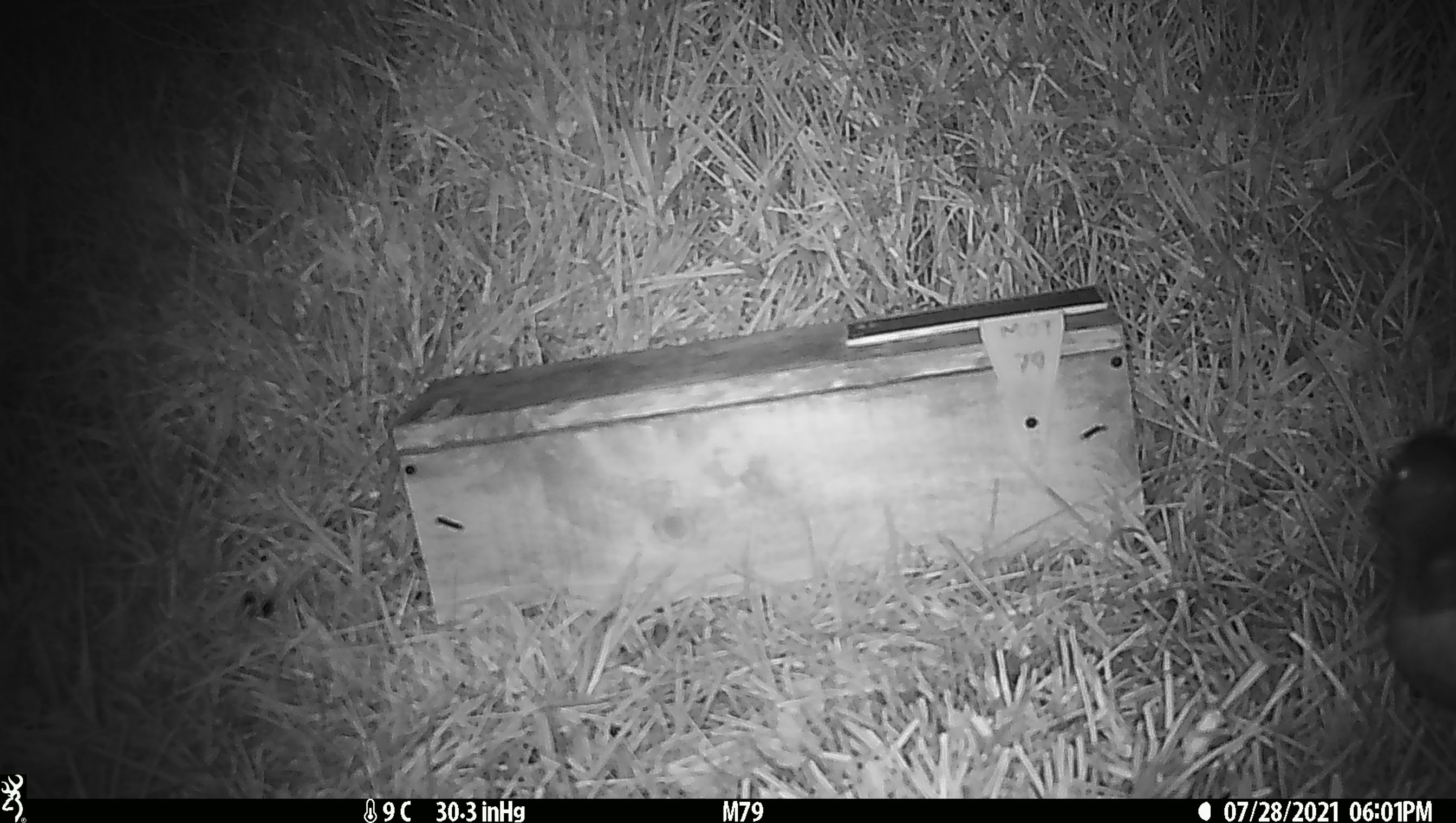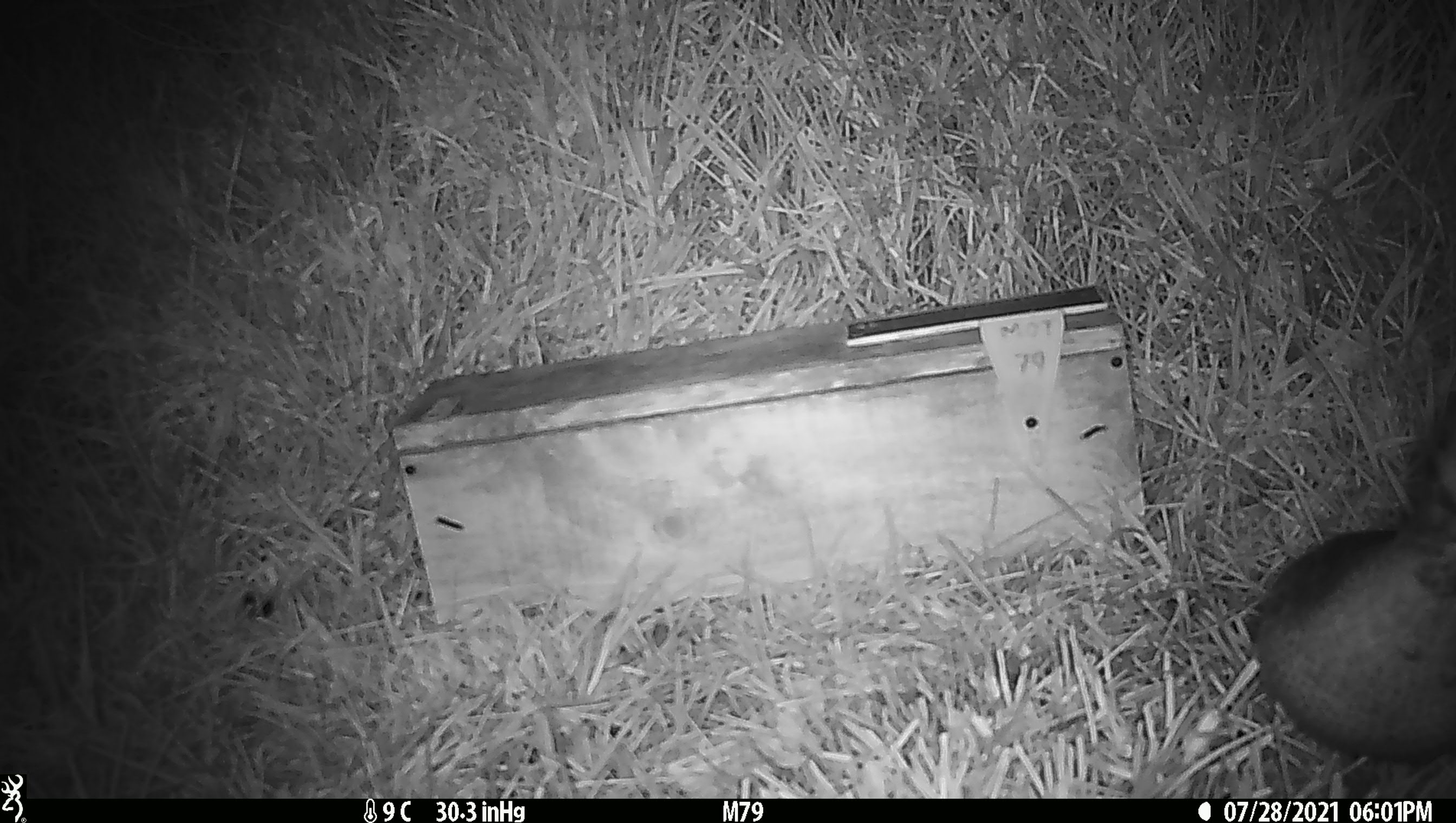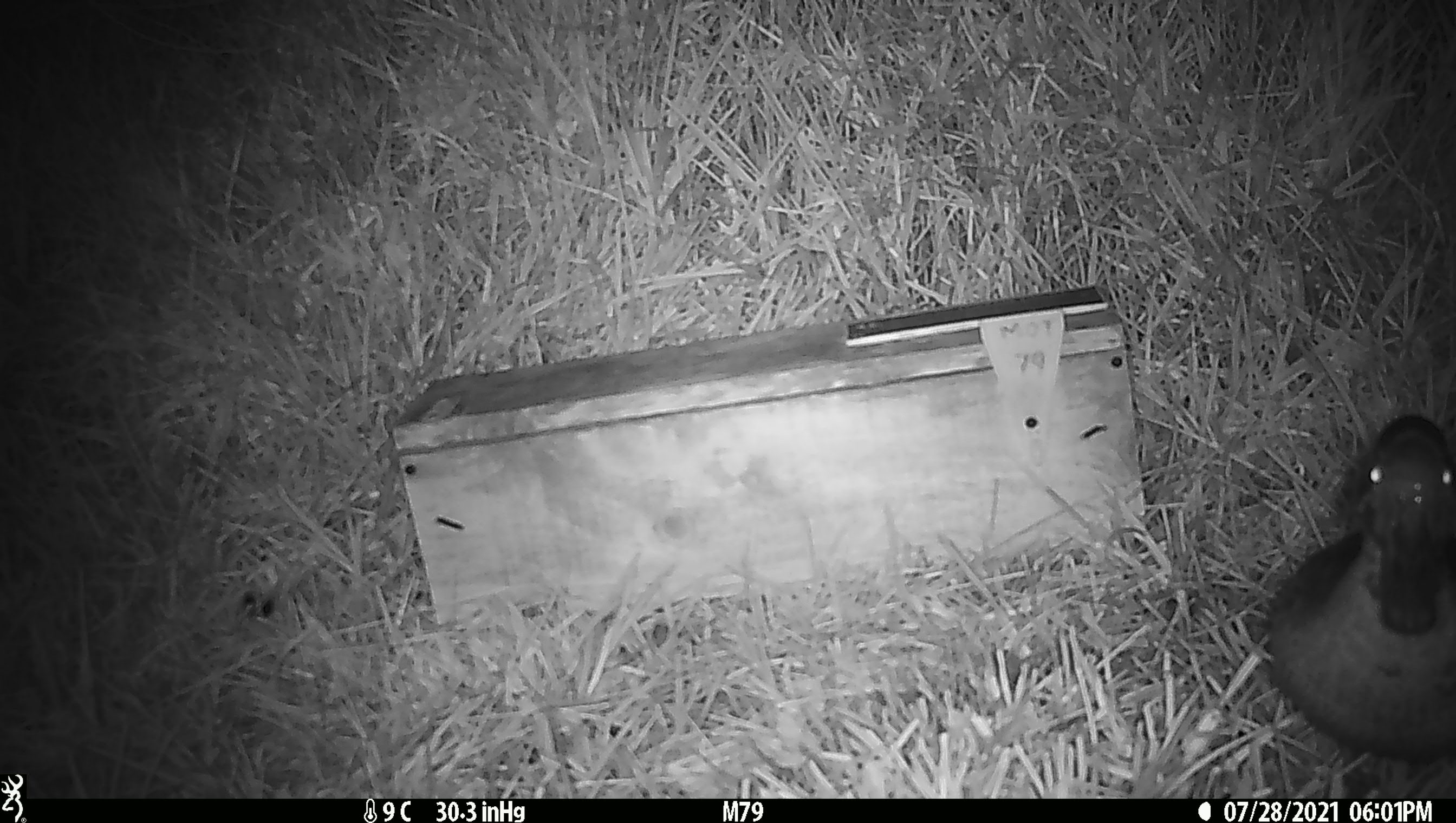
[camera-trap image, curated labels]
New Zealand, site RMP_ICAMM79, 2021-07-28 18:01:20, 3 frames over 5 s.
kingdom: Animalia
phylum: Chordata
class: Aves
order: Anseriformes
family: Anatidae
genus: Anas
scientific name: Anas chlorotis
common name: brown teal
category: pateke